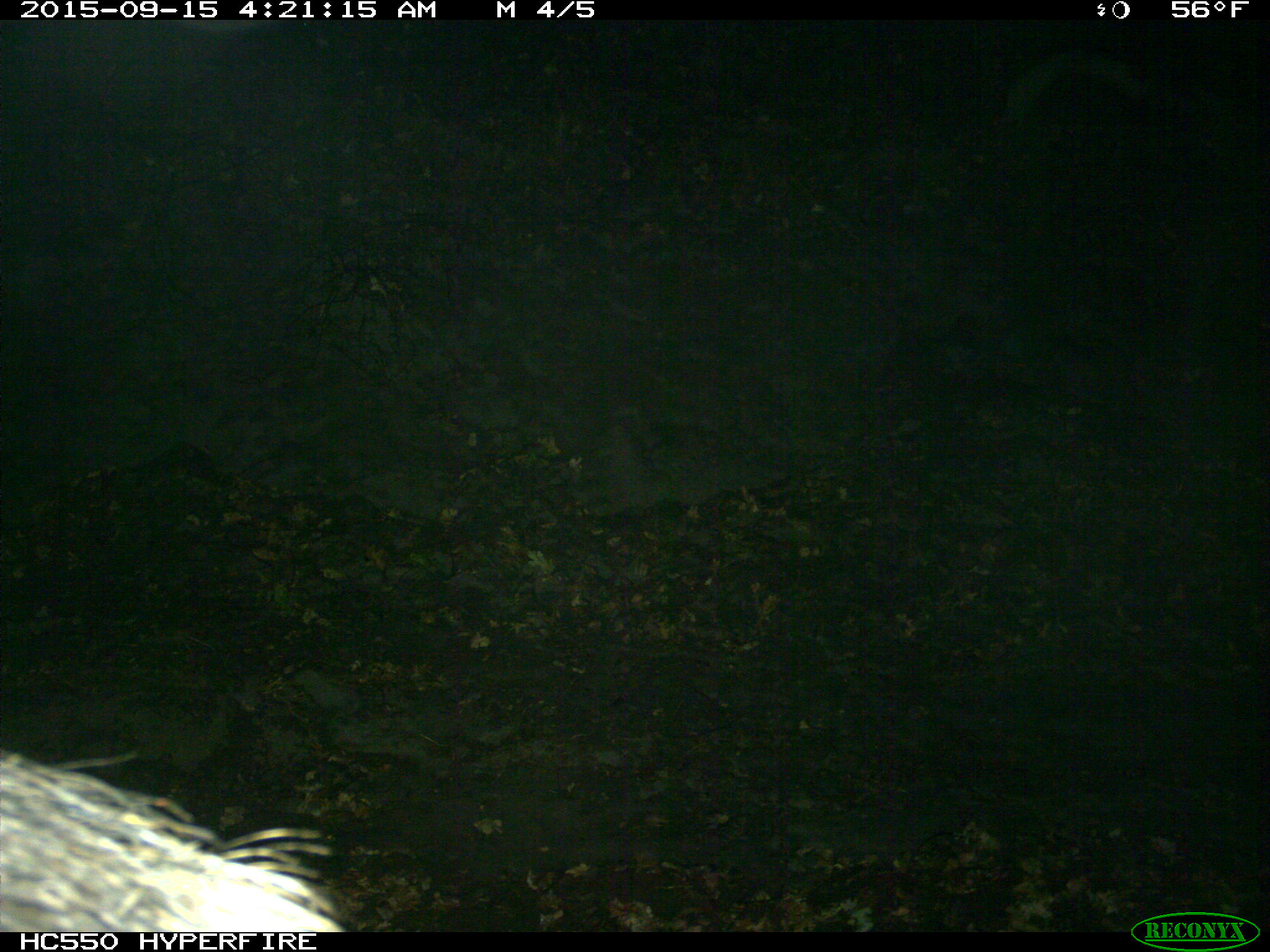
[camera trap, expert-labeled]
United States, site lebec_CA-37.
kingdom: Animalia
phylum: Chordata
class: Mammalia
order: Artiodactyla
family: Suidae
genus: Sus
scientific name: Sus scrofa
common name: wild boar